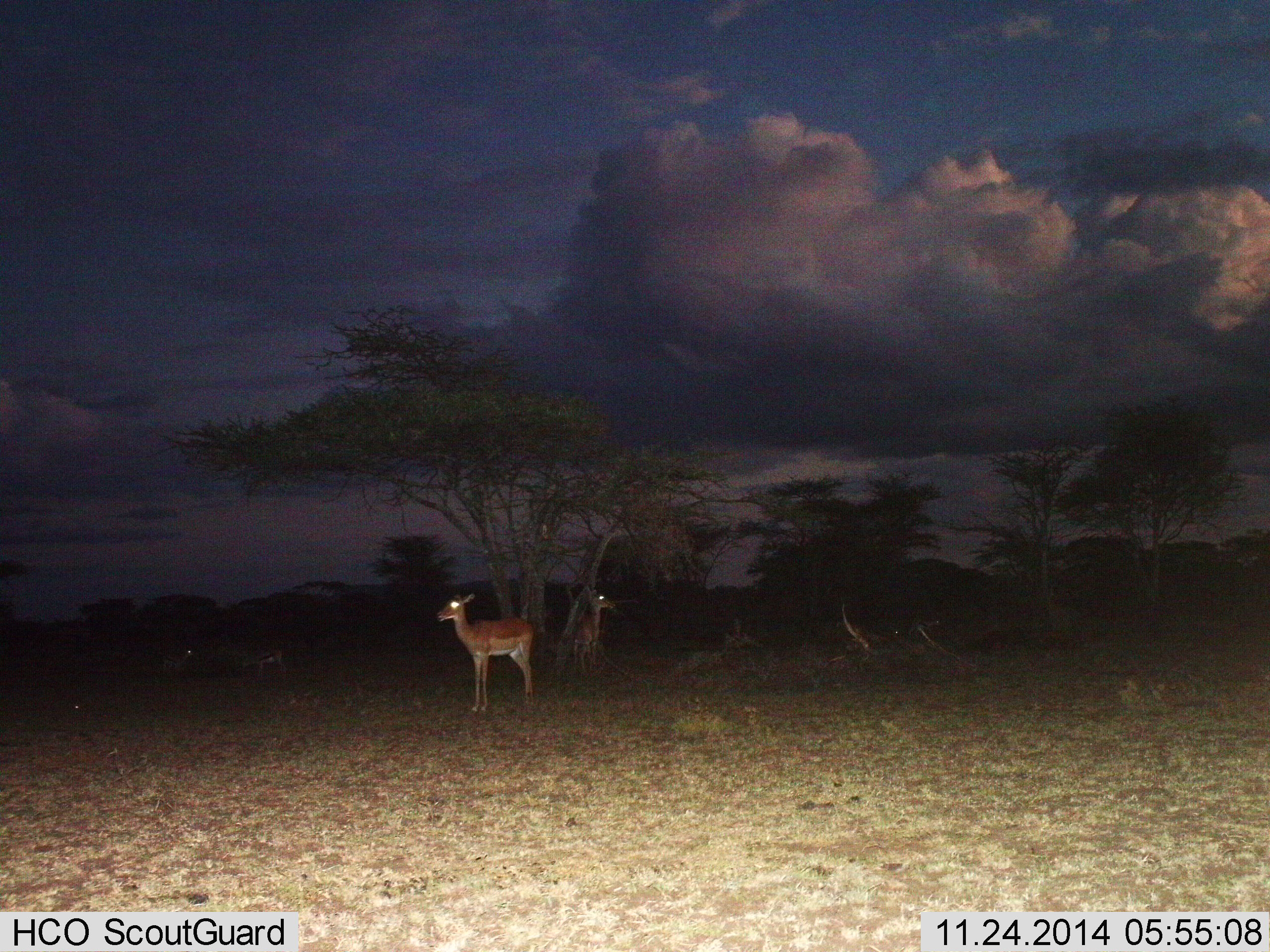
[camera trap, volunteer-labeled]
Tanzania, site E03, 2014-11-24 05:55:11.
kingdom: Animalia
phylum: Chordata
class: Mammalia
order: Artiodactyla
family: Bovidae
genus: Aepyceros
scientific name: Aepyceros melampus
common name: impala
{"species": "impala (Aepyceros melampus)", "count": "2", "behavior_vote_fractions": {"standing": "100%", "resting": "0%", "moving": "0%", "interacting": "0%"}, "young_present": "0%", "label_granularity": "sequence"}